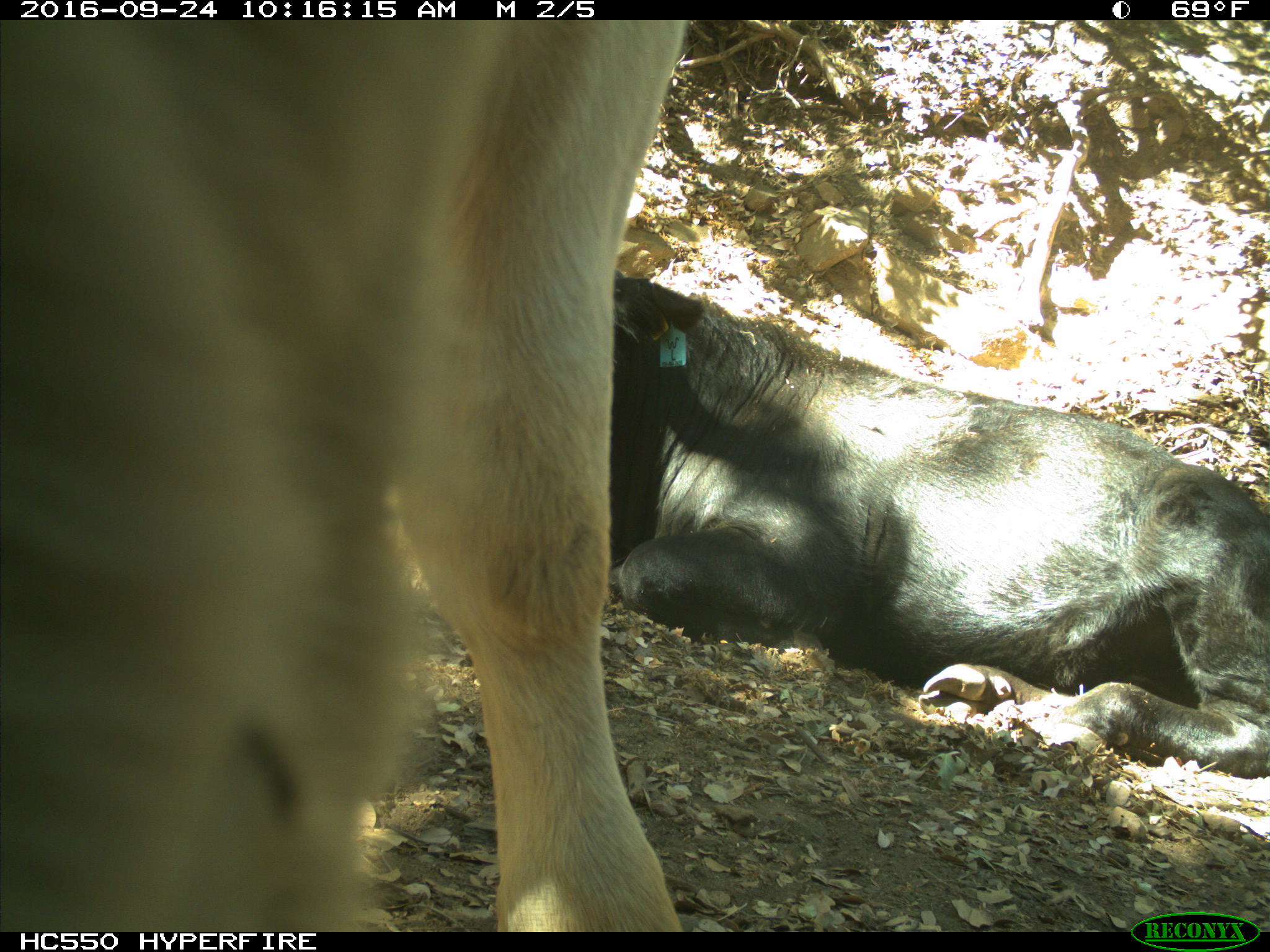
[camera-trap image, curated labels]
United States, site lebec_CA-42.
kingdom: Animalia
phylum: Chordata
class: Mammalia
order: Artiodactyla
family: Bovidae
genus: Bos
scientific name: Bos taurus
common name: domestic cow